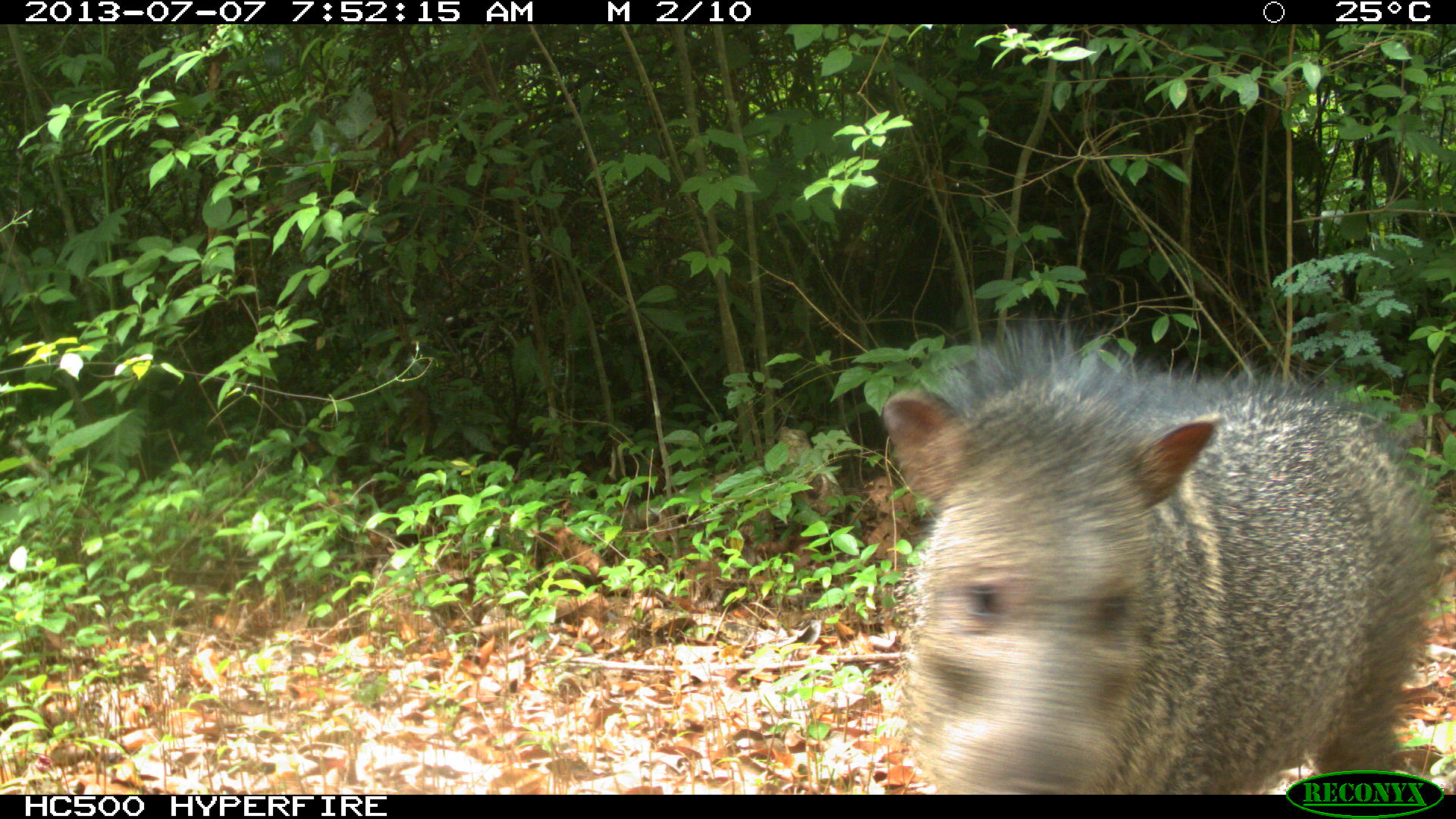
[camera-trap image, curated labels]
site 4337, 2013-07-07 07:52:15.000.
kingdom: Animalia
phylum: Chordata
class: Mammalia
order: Artiodactyla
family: Tayassuidae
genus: Pecari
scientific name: Pecari tajacu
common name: collared peccary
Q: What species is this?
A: Pecari tajacu (collared peccary).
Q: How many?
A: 1.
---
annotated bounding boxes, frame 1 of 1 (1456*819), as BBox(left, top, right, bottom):
pecari tajacu: BBox(882, 320, 1447, 794)